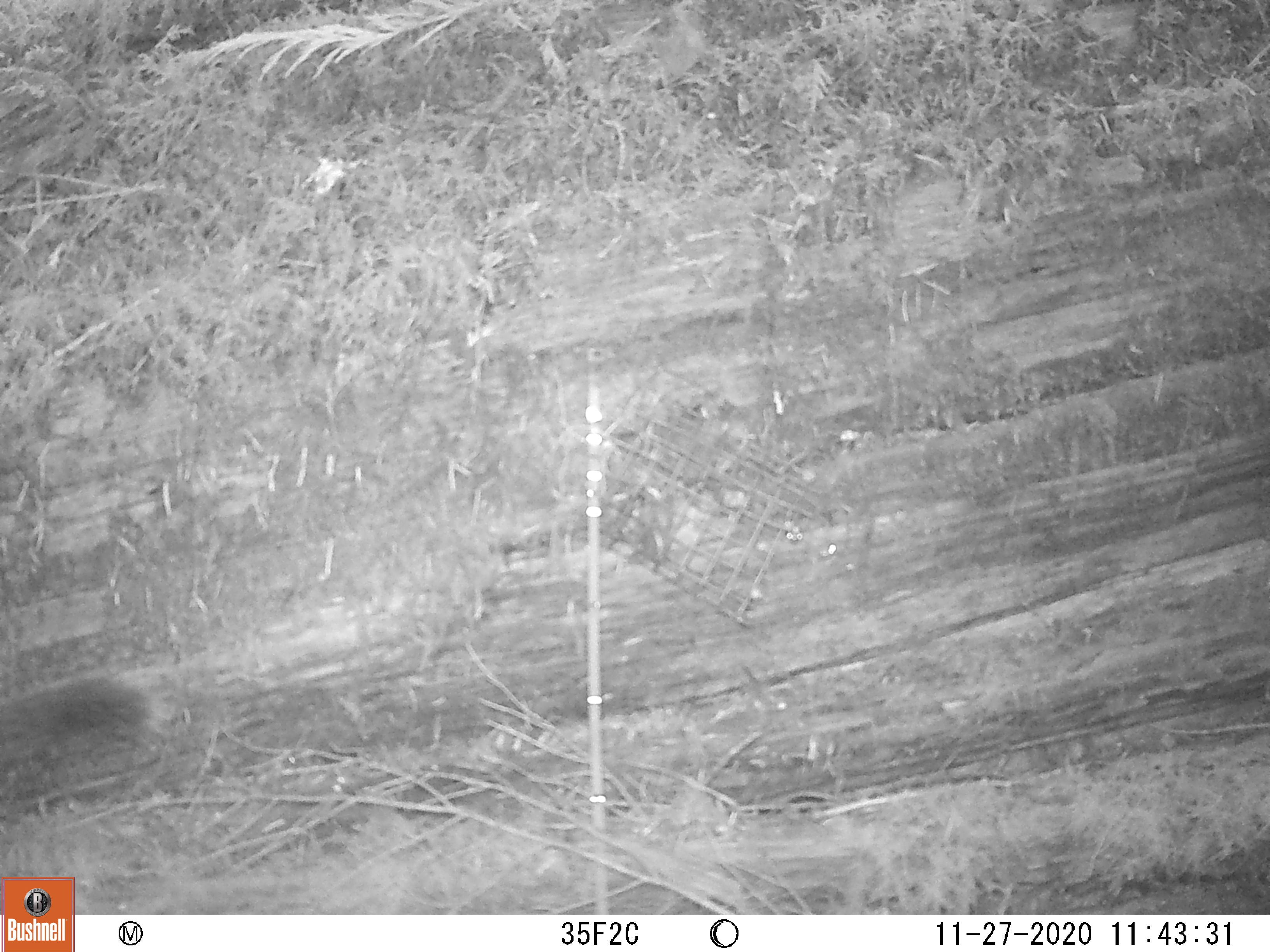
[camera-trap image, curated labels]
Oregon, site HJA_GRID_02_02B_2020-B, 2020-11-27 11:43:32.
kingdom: Animalia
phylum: Chordata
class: Mammalia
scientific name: Mammalia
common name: small mammal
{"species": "small mammal (Mammalia)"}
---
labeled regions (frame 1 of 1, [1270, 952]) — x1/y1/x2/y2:
small mammal: 0/669/181/798